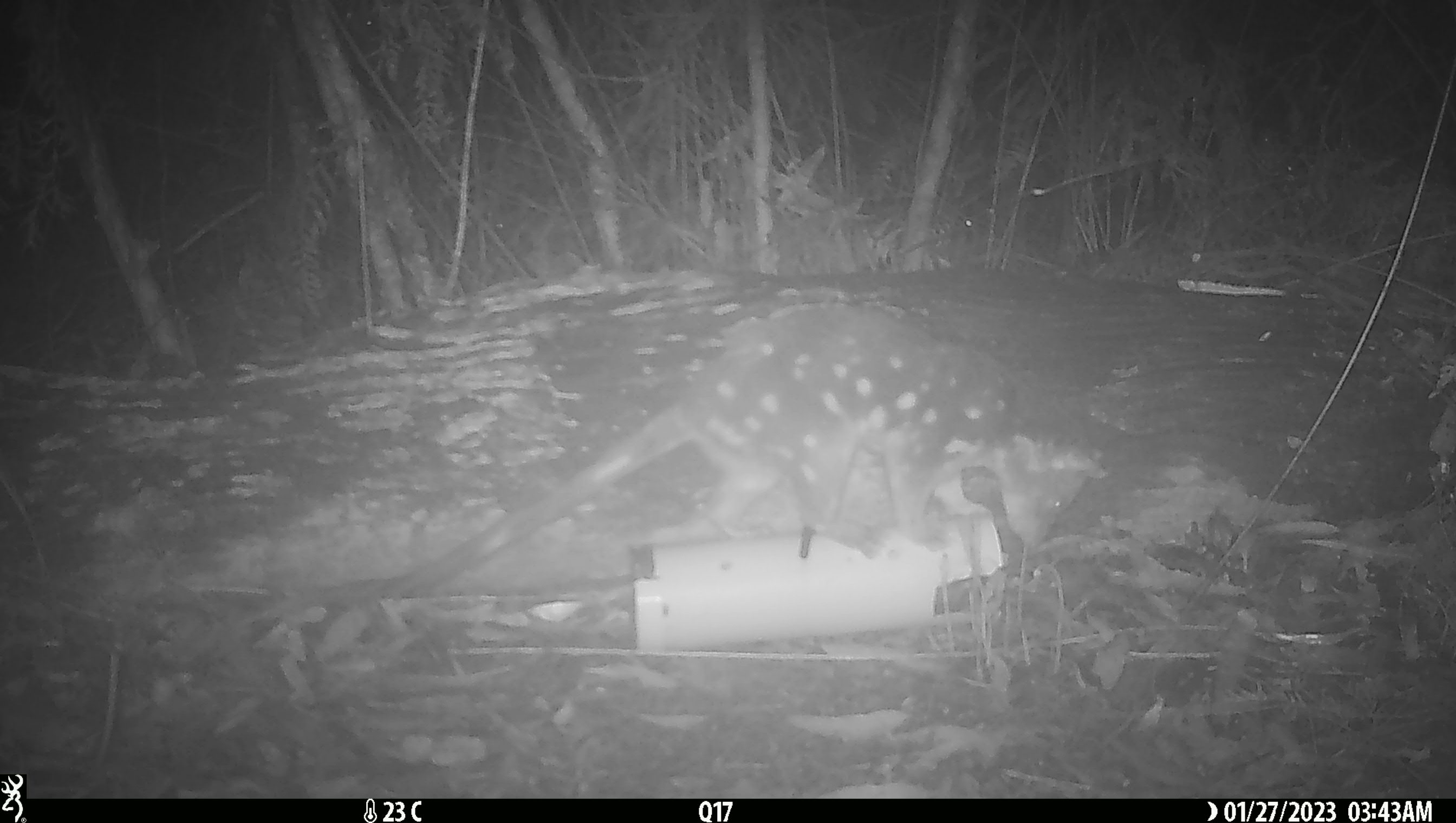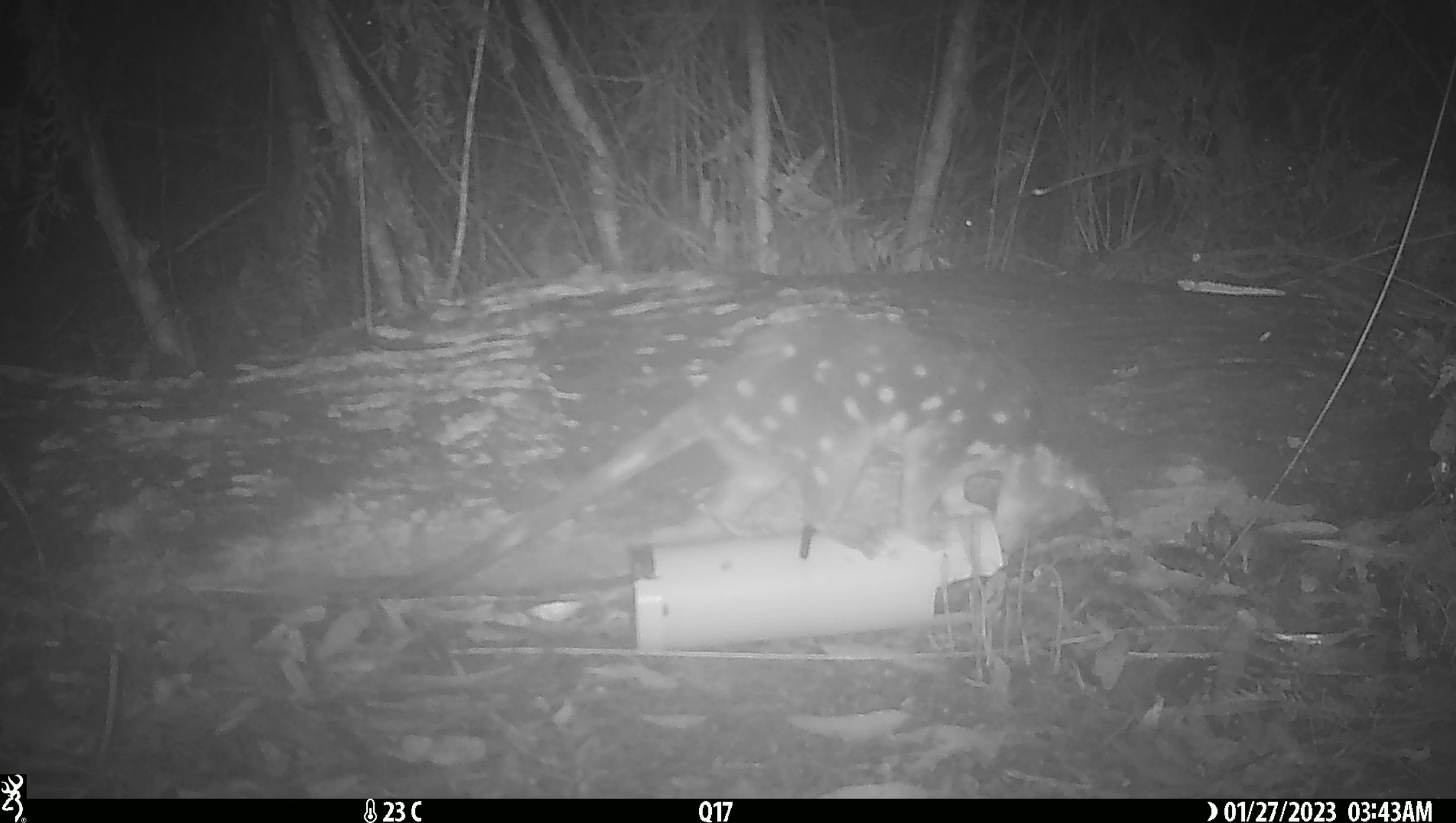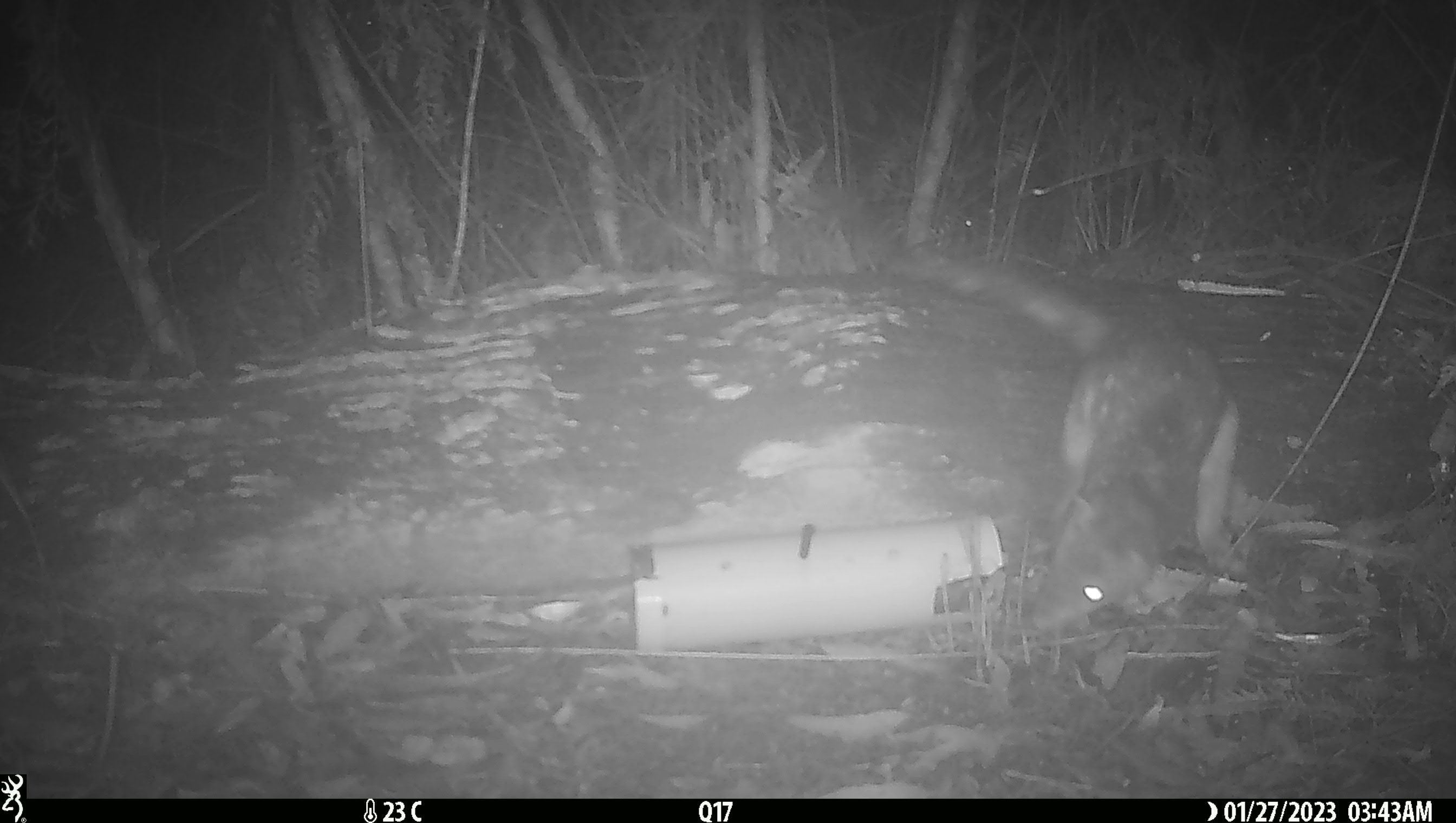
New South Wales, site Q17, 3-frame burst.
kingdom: Animalia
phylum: Chordata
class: Mammalia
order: Dasyuromorphia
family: Dasyuridae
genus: Dasyurus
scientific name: Dasyurus maculatus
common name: spotted-tailed quoll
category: quoll